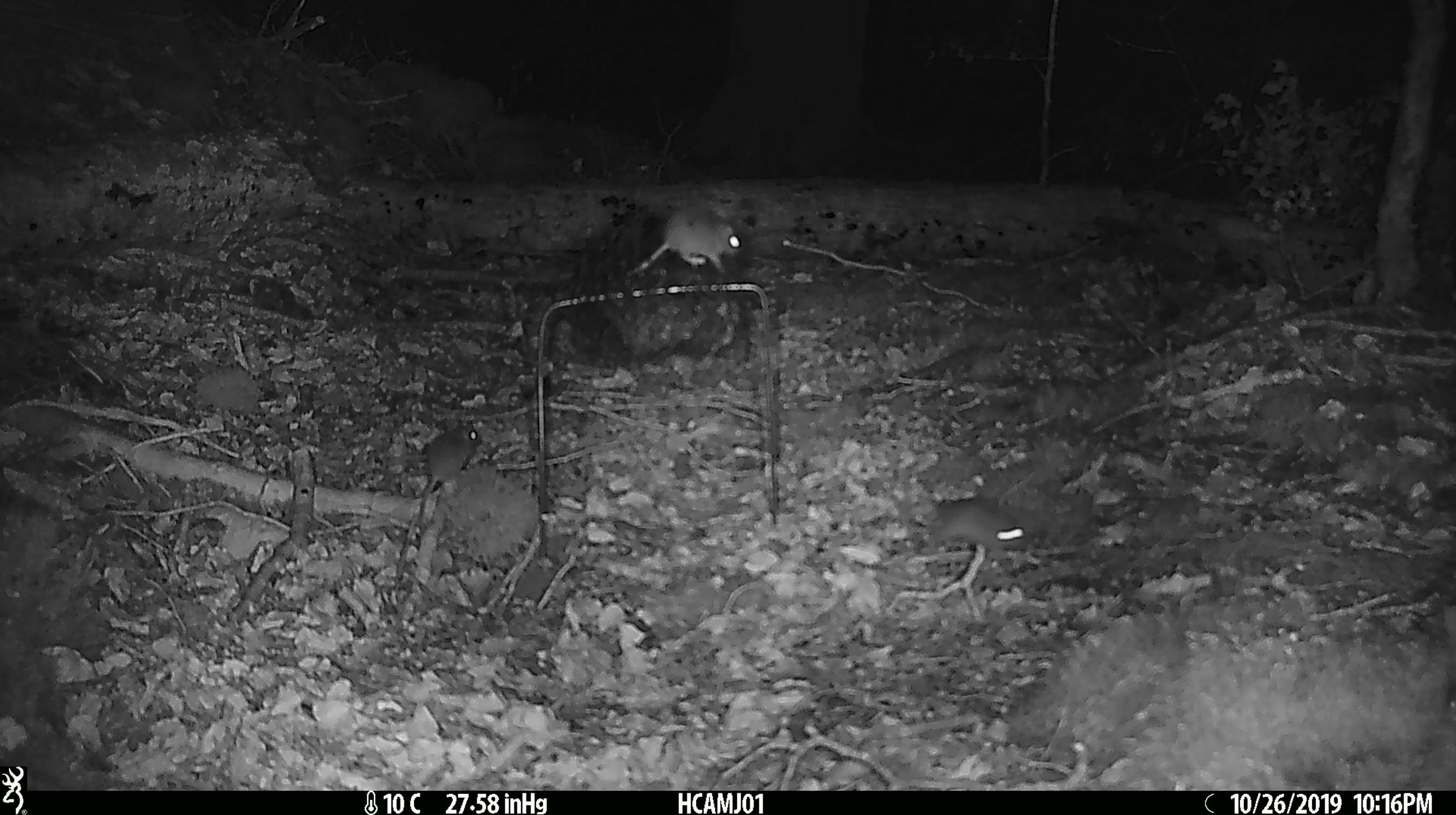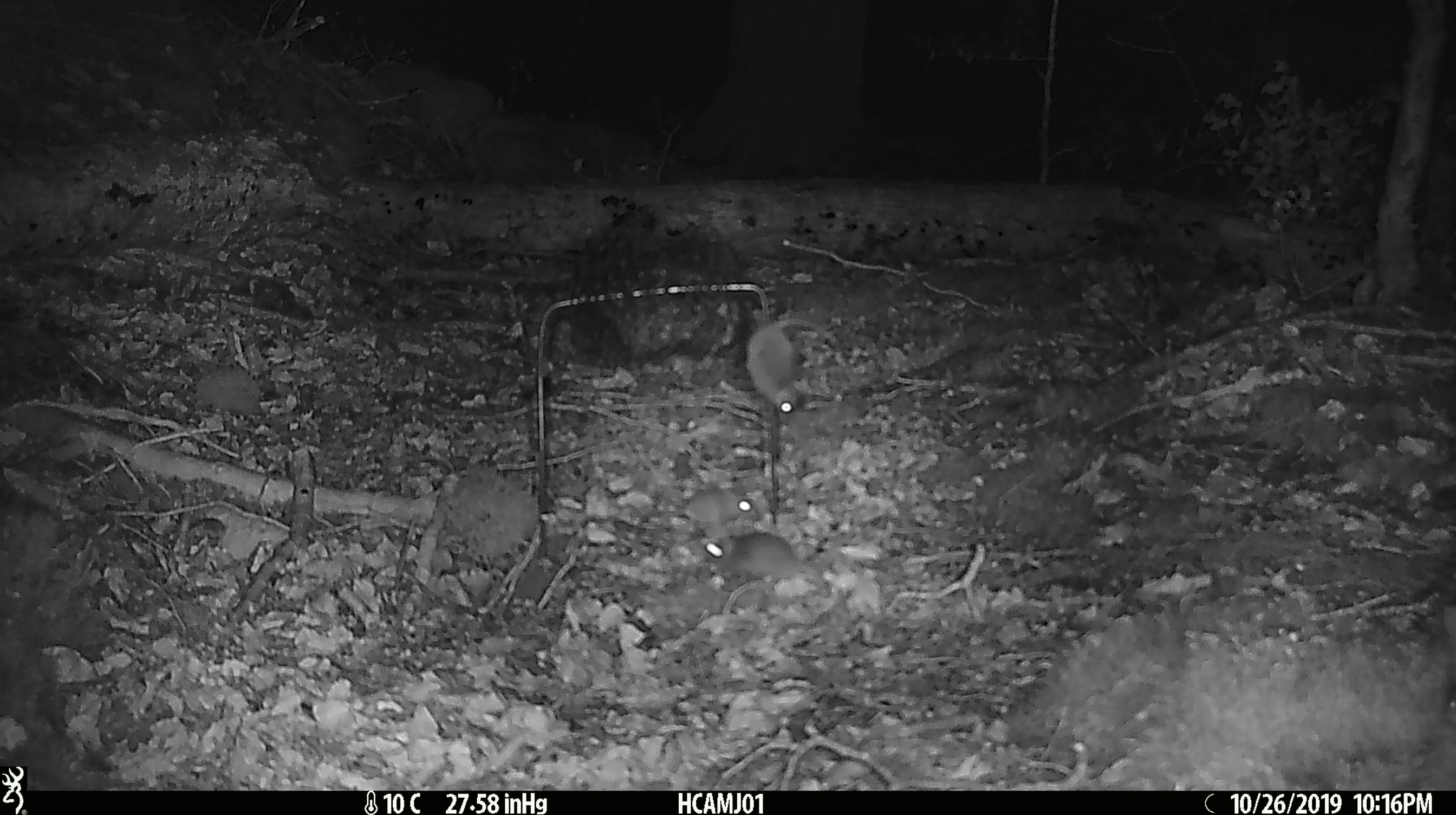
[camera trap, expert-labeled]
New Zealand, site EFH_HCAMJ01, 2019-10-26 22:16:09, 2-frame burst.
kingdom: Animalia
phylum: Chordata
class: Mammalia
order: Rodentia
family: Muridae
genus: Mus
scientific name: Mus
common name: mouse